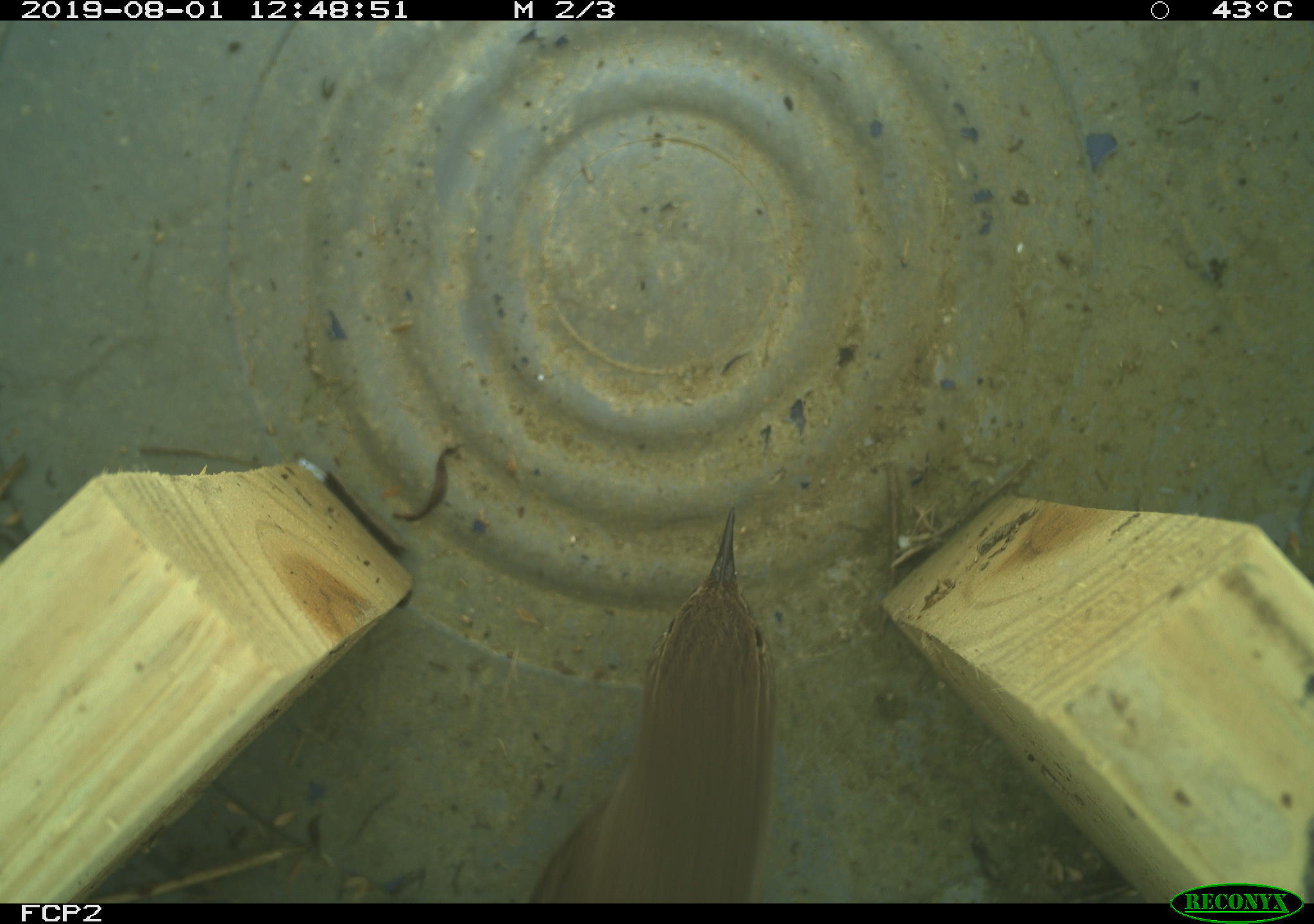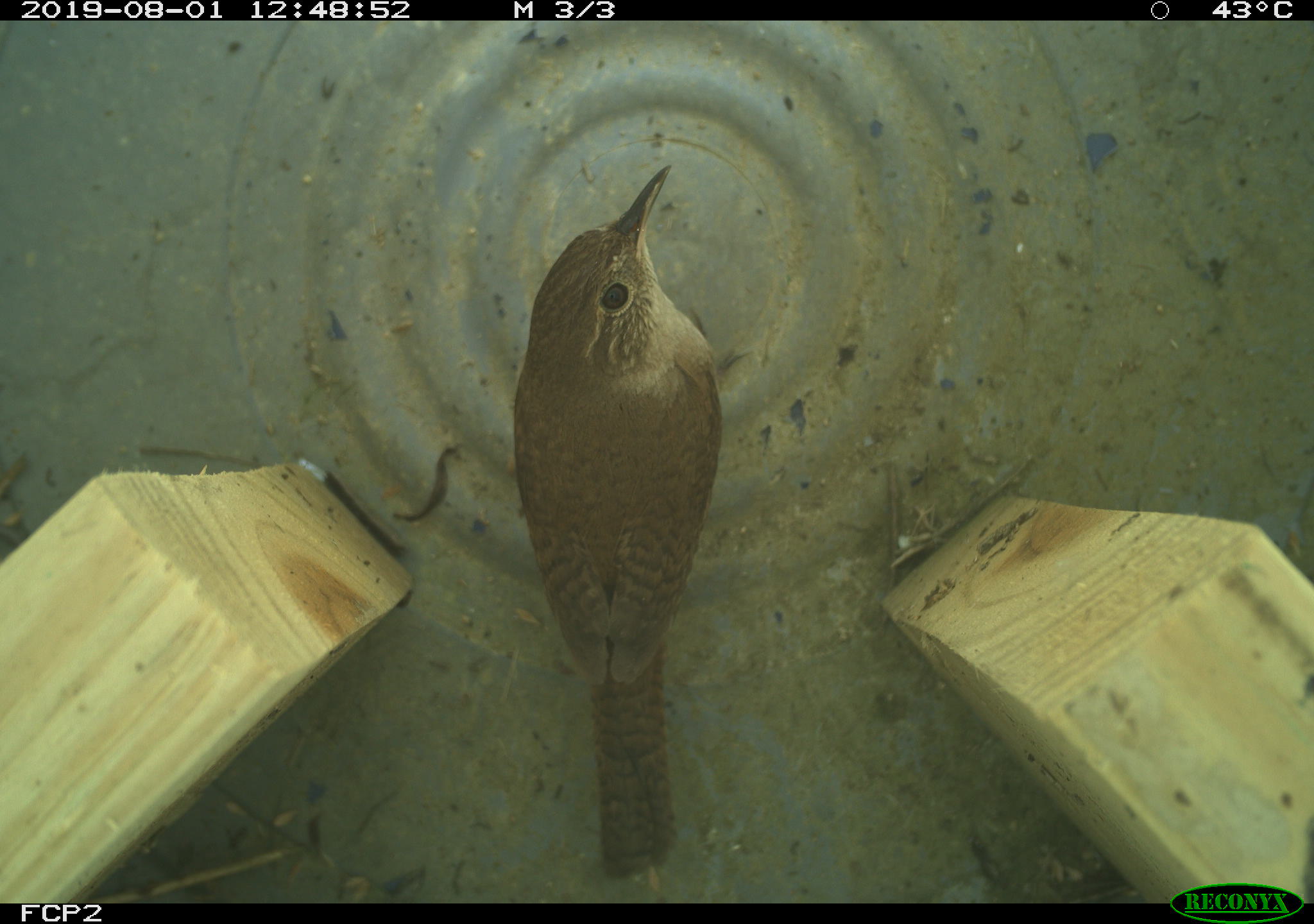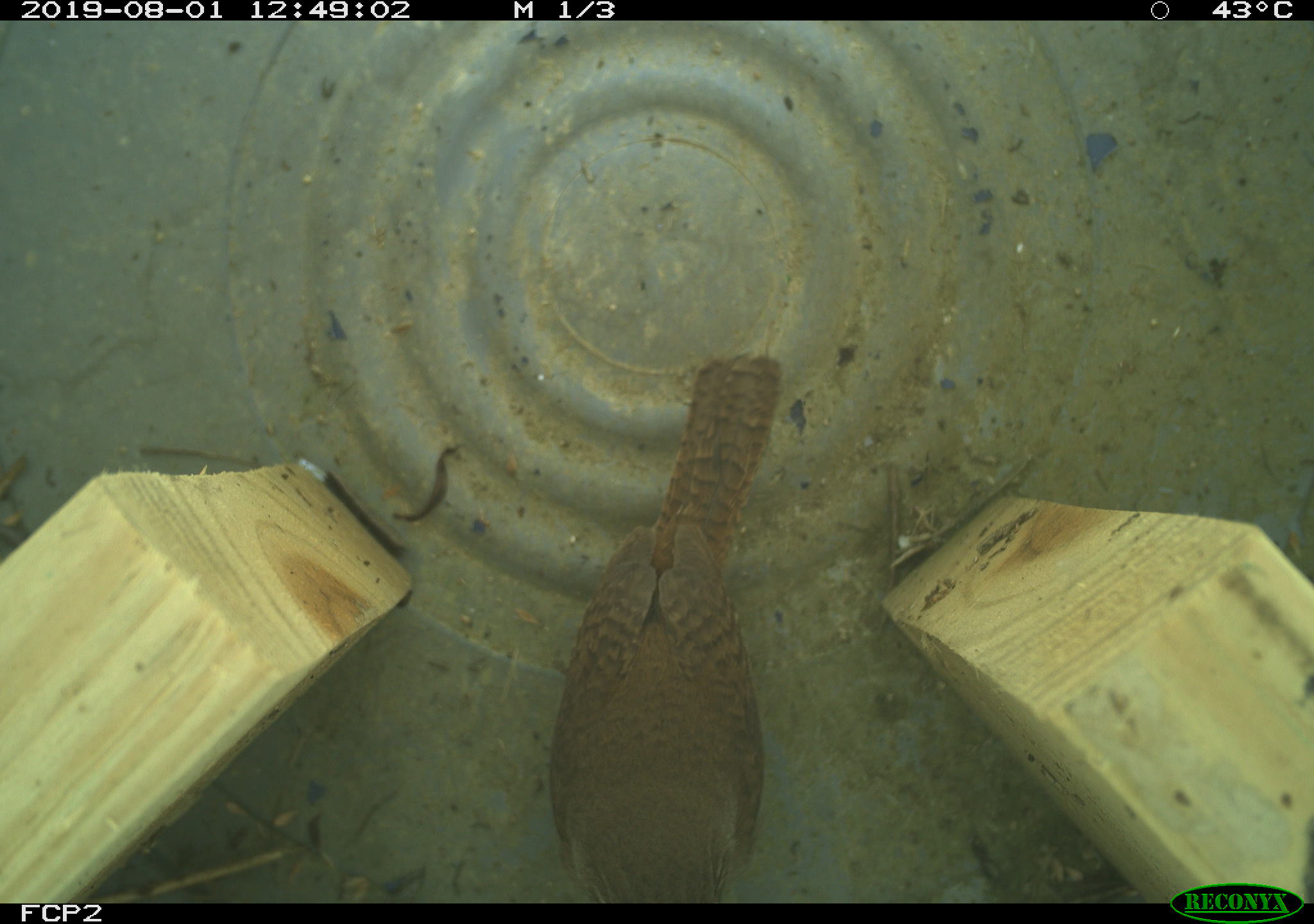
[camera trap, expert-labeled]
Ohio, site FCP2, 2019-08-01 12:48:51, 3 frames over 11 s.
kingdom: Animalia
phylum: Chordata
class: Aves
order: Passeriformes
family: Troglodytidae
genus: Troglodytes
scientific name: Troglodytes aedon aedon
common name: northern house wren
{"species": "northern house wren (Troglodytes aedon aedon)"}